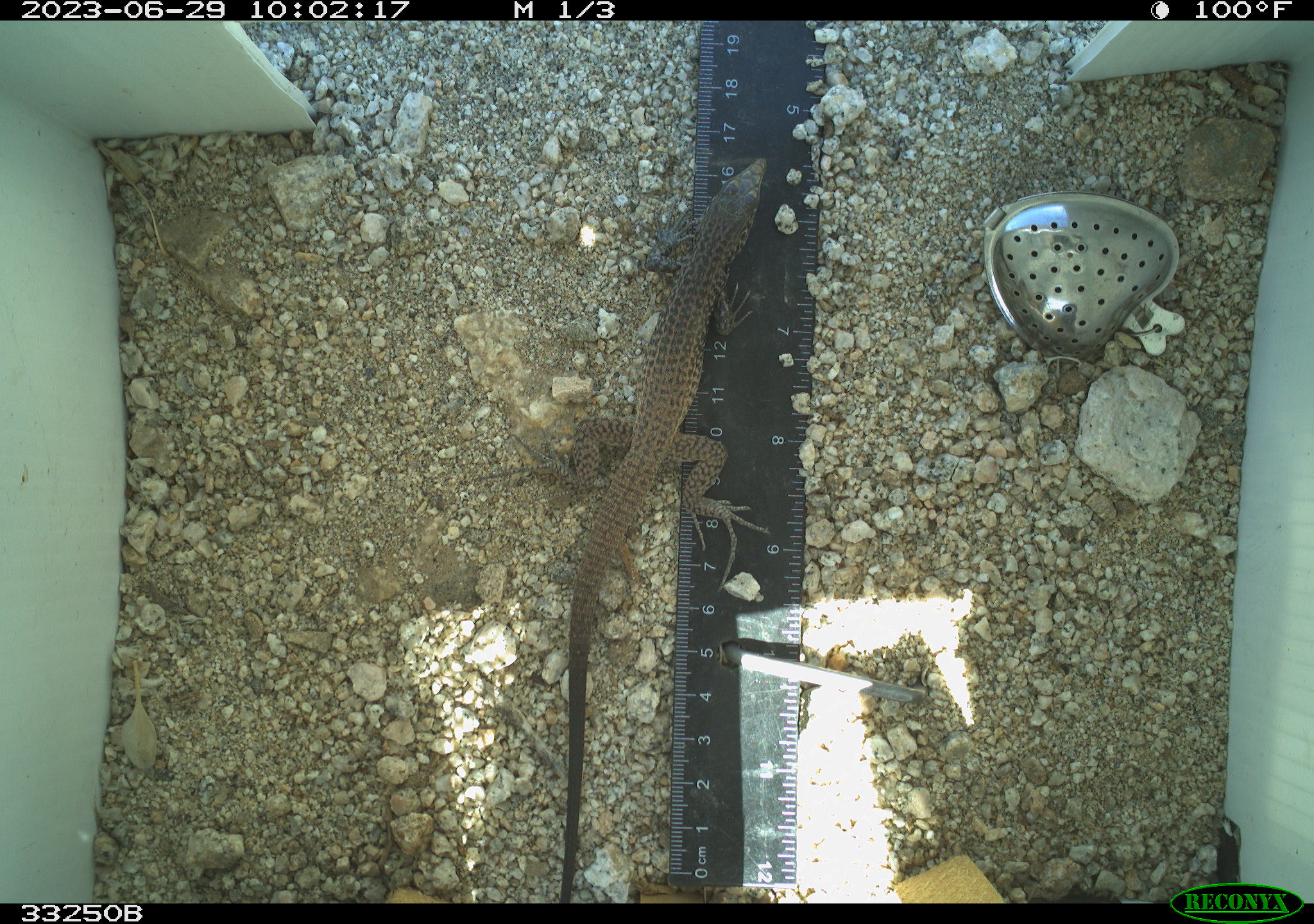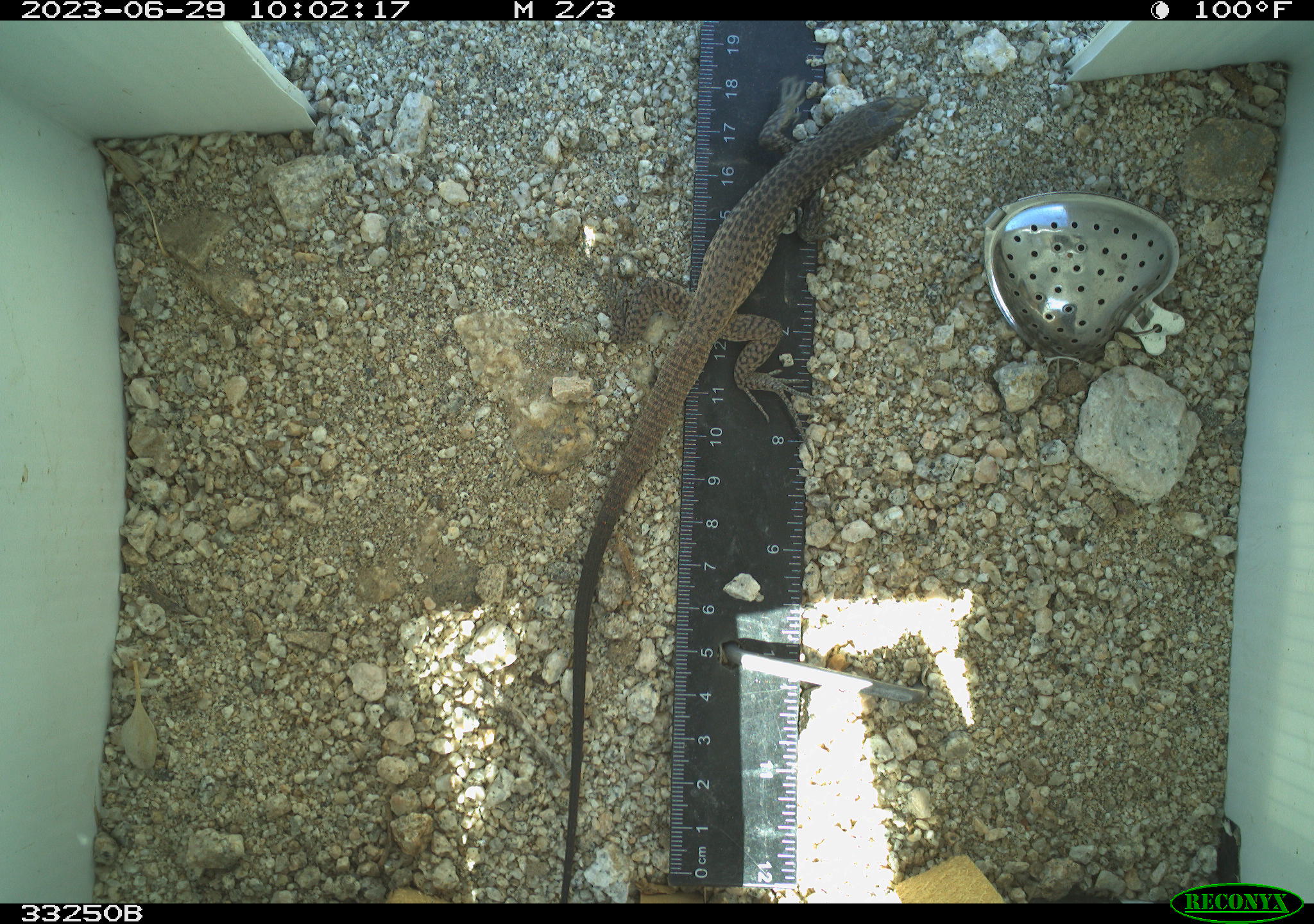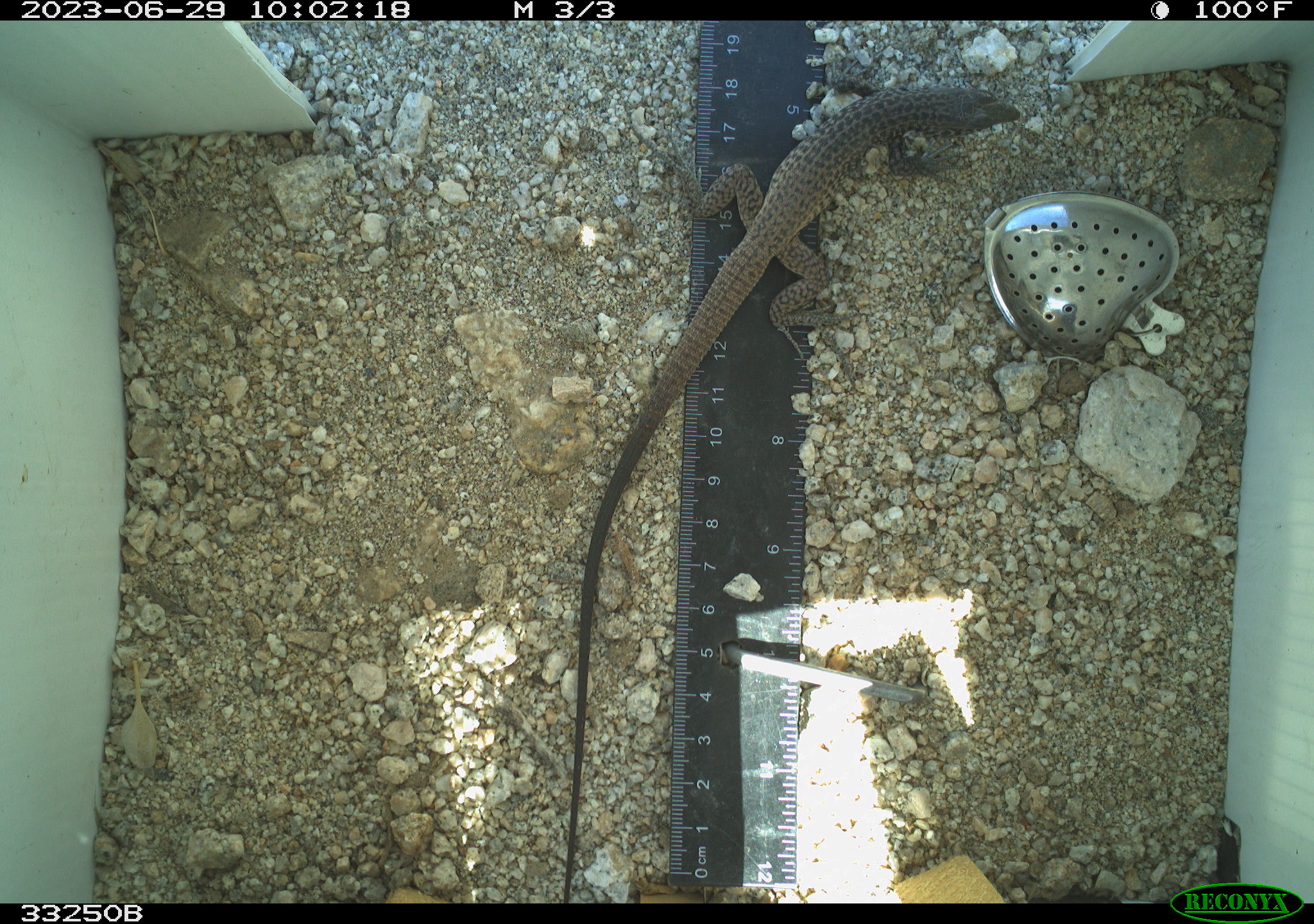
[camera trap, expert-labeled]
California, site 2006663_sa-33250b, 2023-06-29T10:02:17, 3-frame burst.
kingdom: Animalia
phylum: Chordata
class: Reptilia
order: Squamata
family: Teiidae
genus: Aspidoscelis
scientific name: Aspidoscelis tigris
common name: western whiptail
Western whiptail (Aspidoscelis tigris).